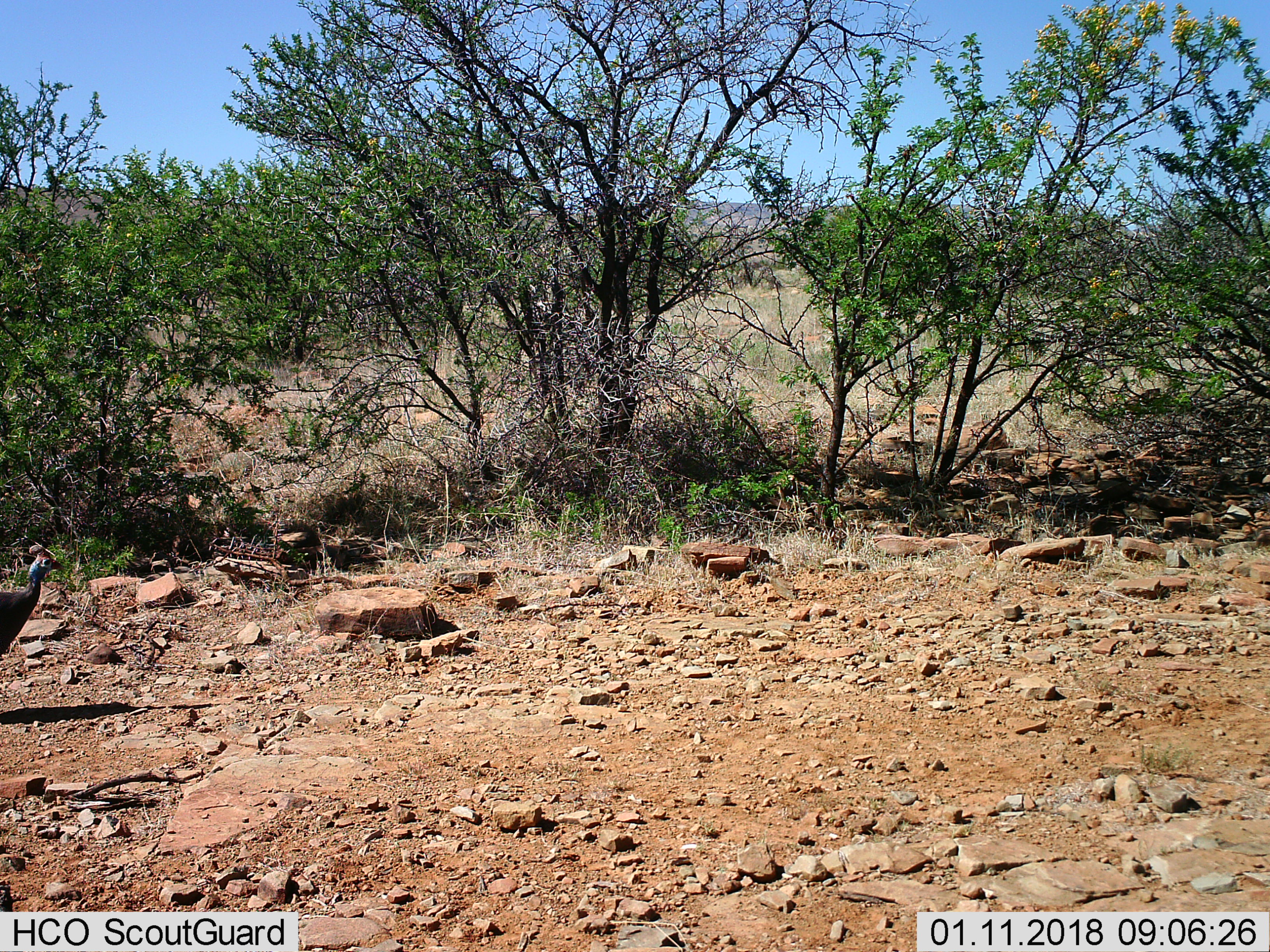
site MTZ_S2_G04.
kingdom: Animalia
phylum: Chordata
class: Aves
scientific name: Aves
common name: bird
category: birdother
Birdother (bird) (Aves), count 1. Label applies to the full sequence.